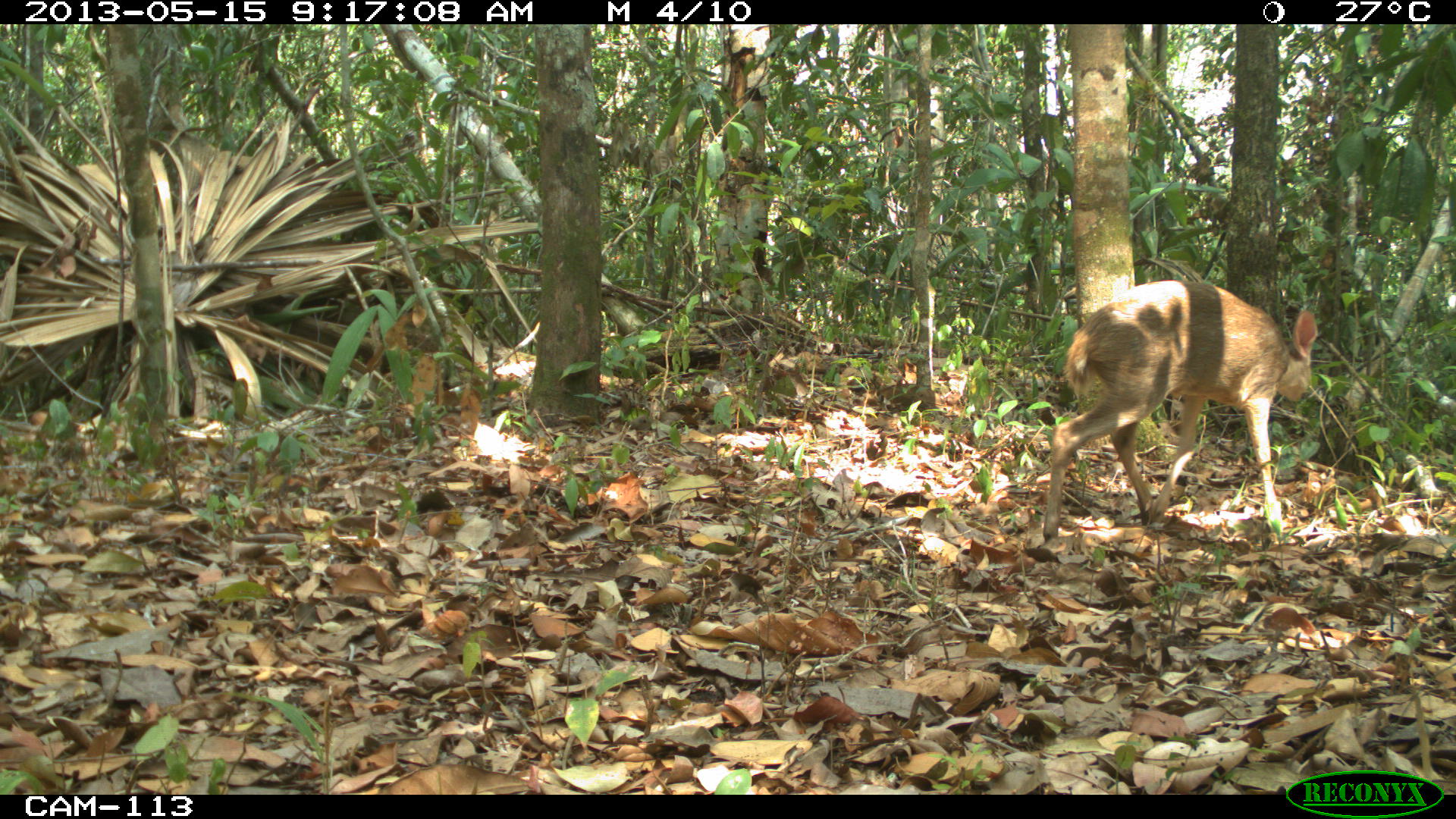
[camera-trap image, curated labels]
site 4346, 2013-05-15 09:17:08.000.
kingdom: Animalia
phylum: Chordata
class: Mammalia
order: Artiodactyla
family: Cervidae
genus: Odocoileus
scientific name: Odocoileus pandora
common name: yucatán brown brocket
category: mazama pandora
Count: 1.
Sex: female.